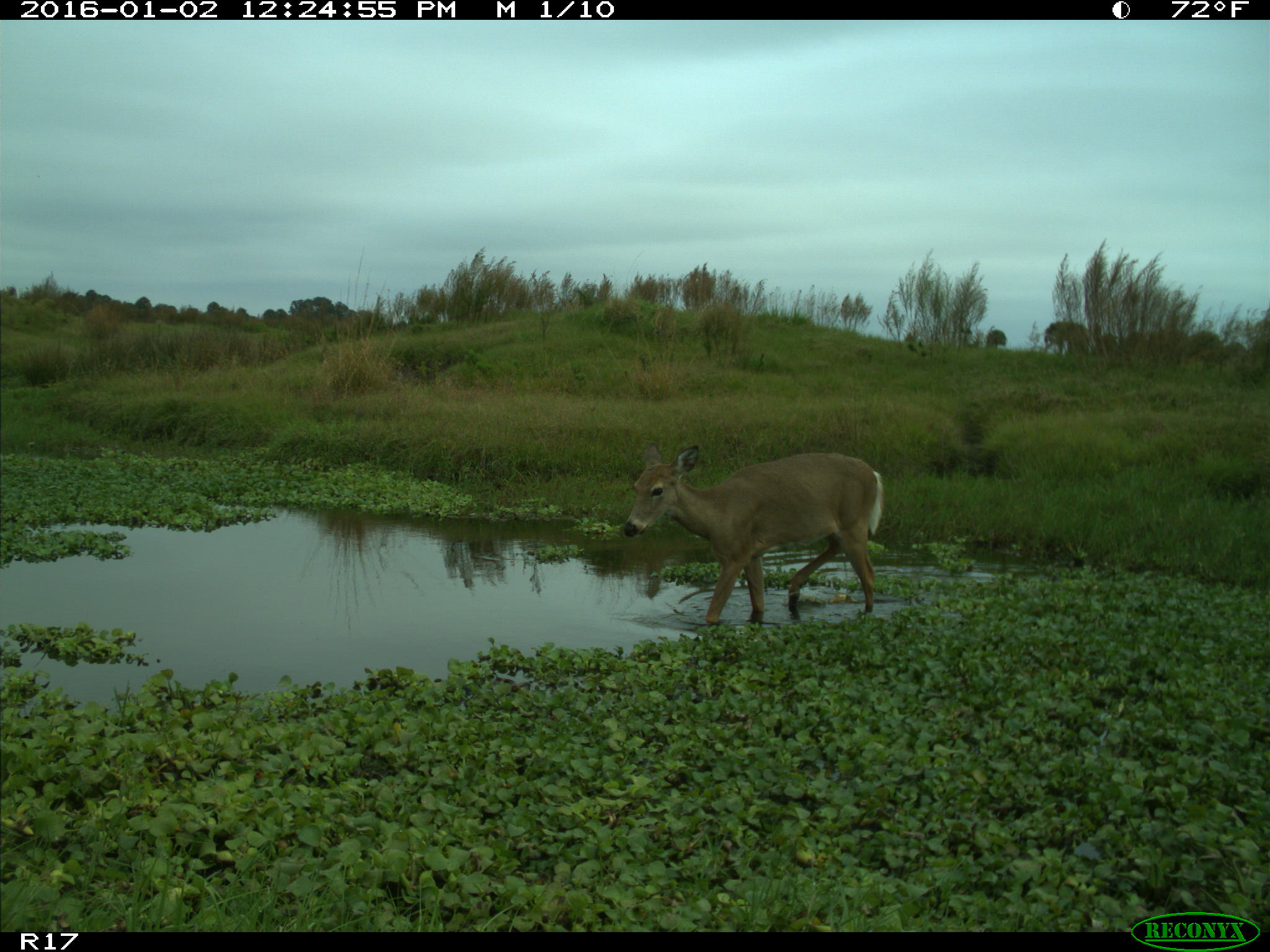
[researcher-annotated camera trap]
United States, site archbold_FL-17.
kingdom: Animalia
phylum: Chordata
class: Mammalia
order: Artiodactyla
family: Cervidae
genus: Odocoileus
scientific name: Odocoileus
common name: deer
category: unidentified deer